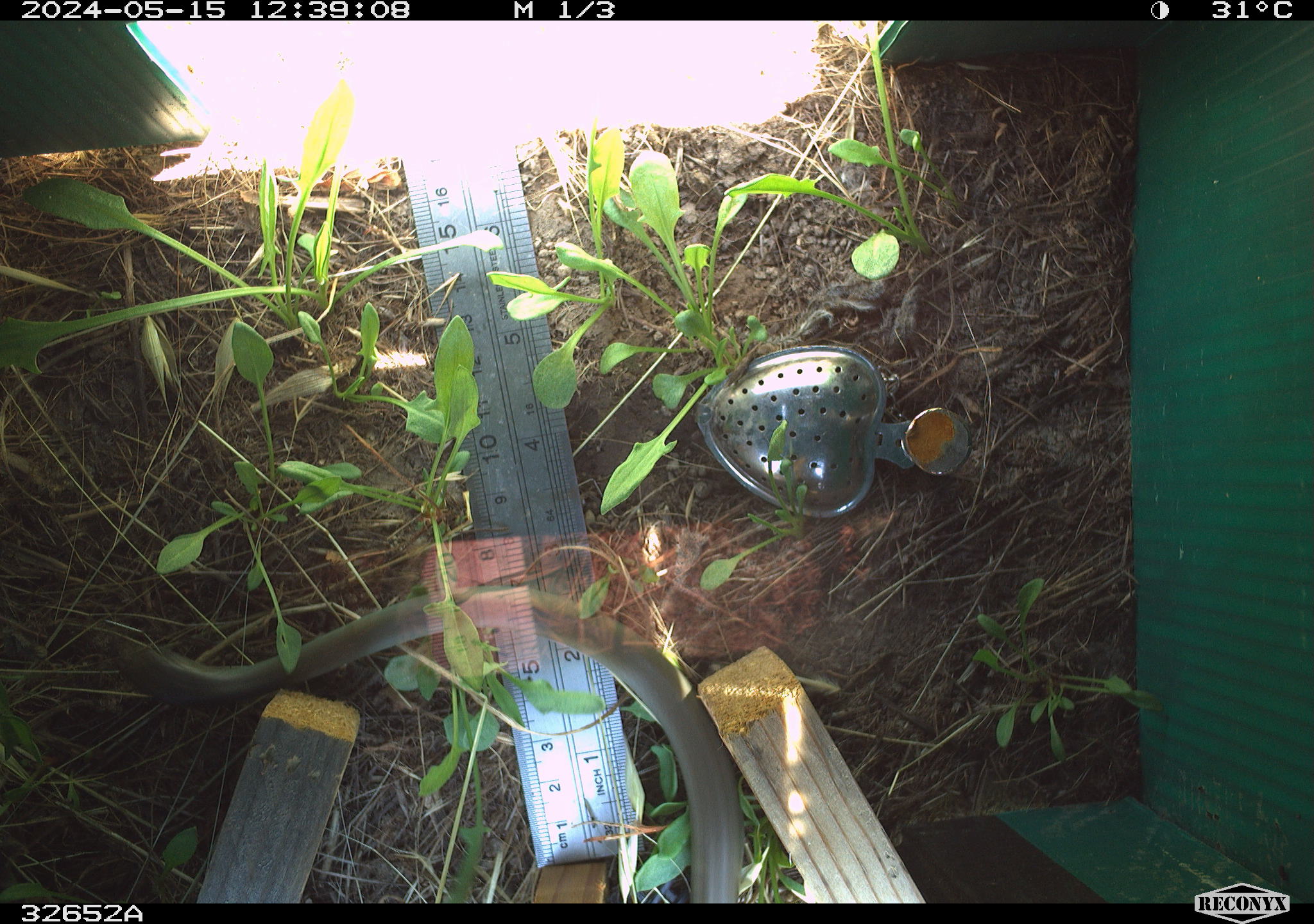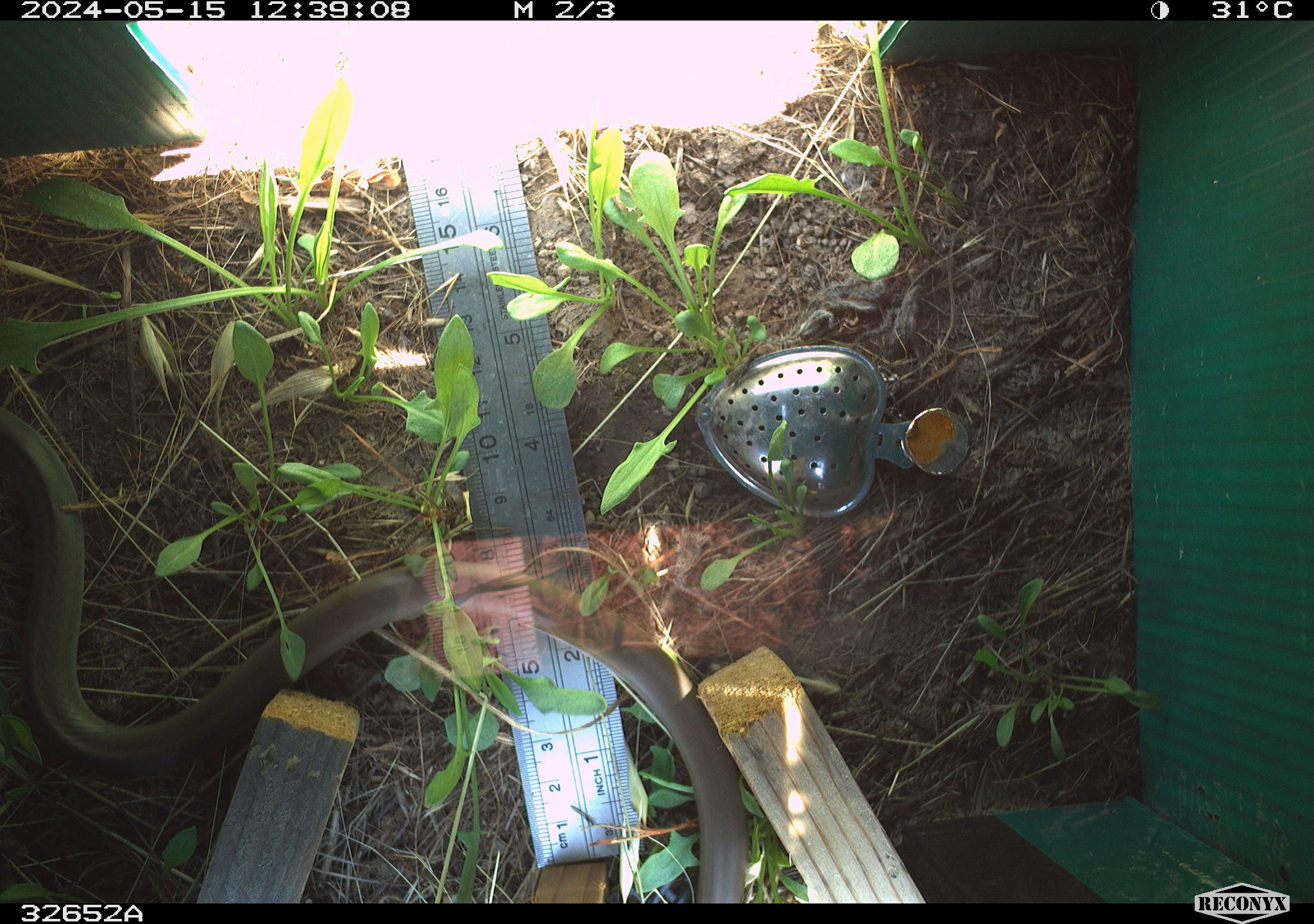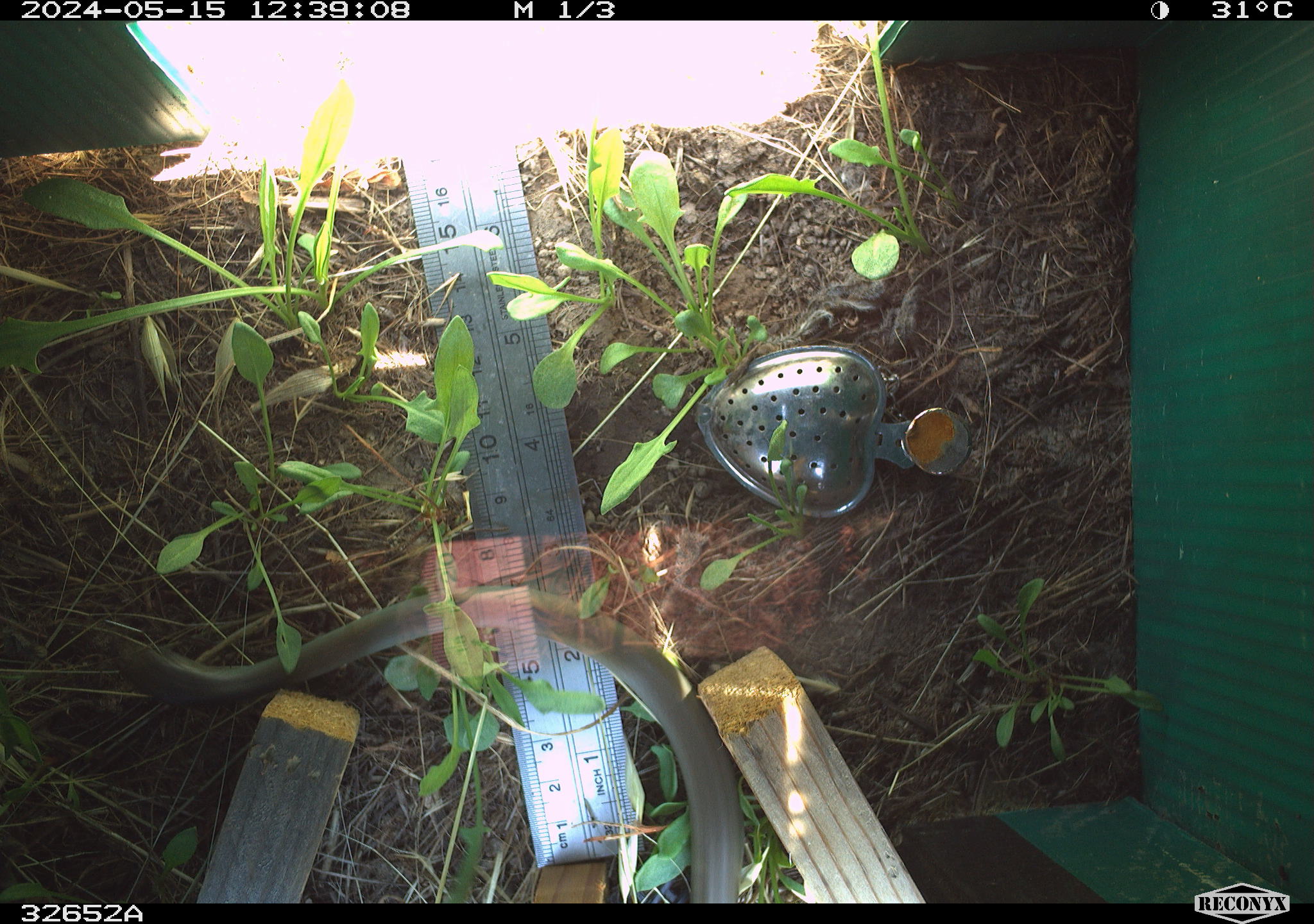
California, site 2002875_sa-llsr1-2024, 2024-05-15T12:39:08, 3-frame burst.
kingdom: Animalia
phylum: Chordata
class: Reptilia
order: Squamata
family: Colubridae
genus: Coluber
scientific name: Coluber constrictor mormon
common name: western yellow-bellied racer